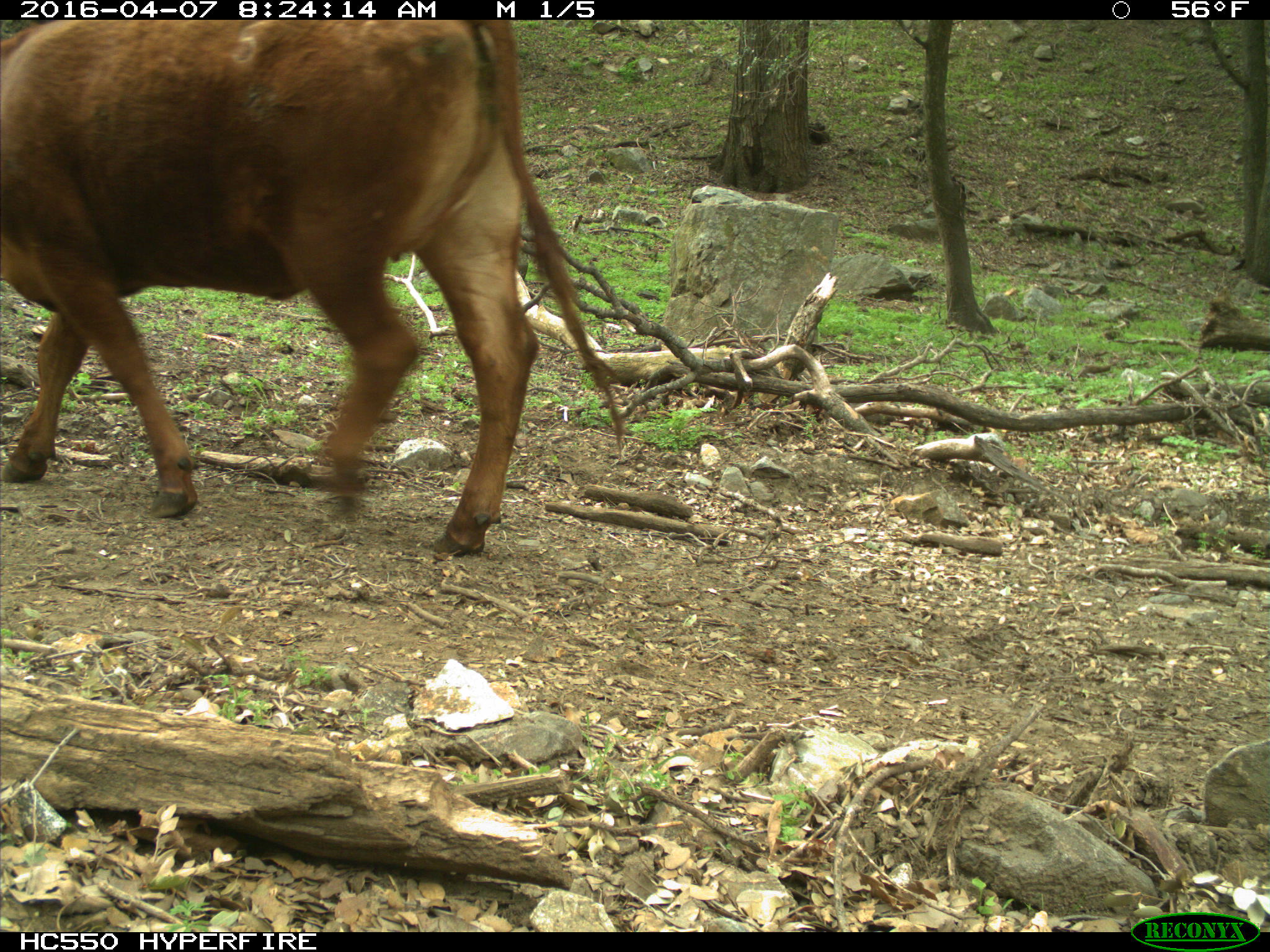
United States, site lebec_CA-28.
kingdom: Animalia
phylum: Chordata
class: Mammalia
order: Artiodactyla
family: Bovidae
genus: Bos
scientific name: Bos taurus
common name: domestic cow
Bos taurus (domestic cow).